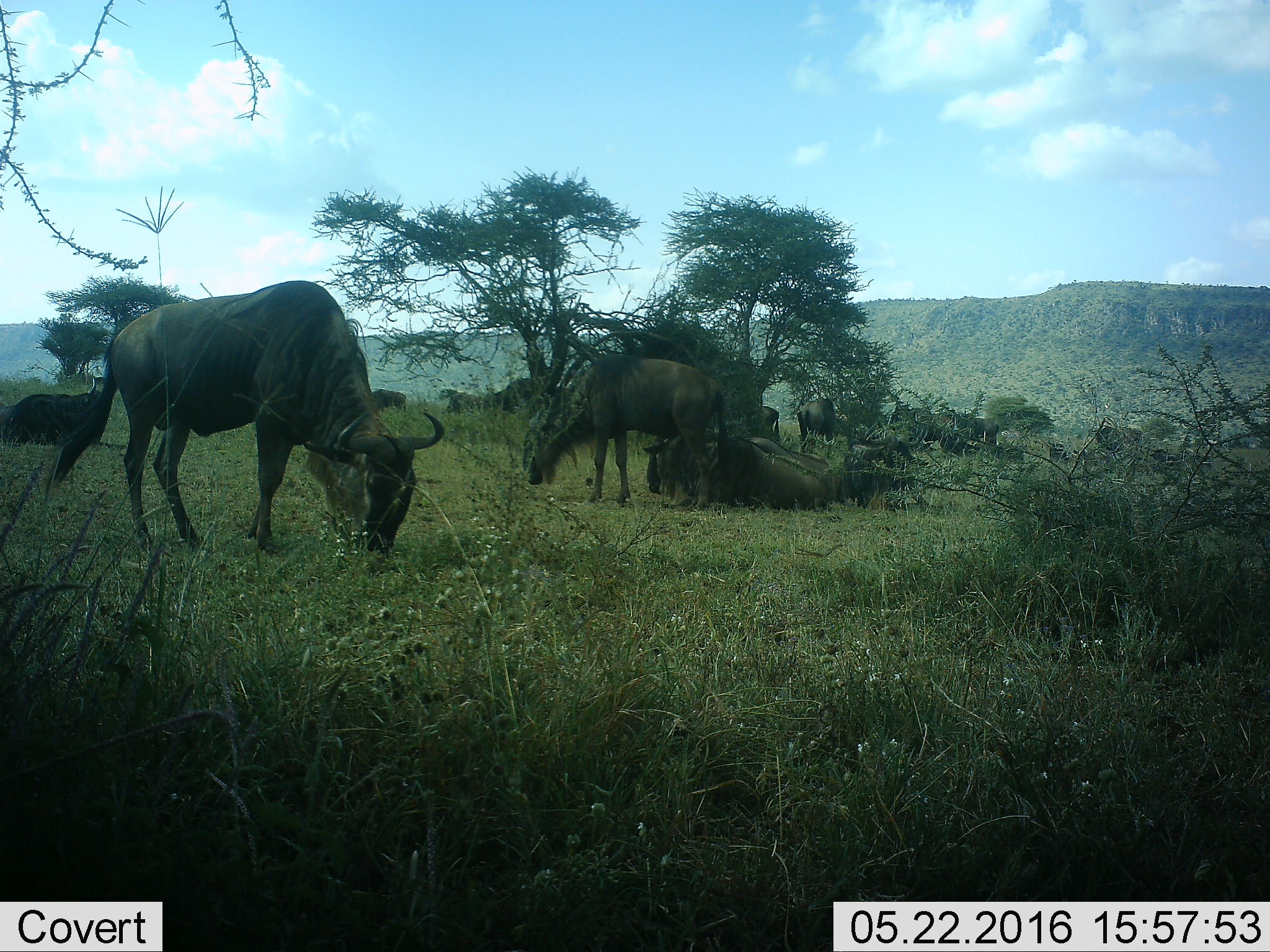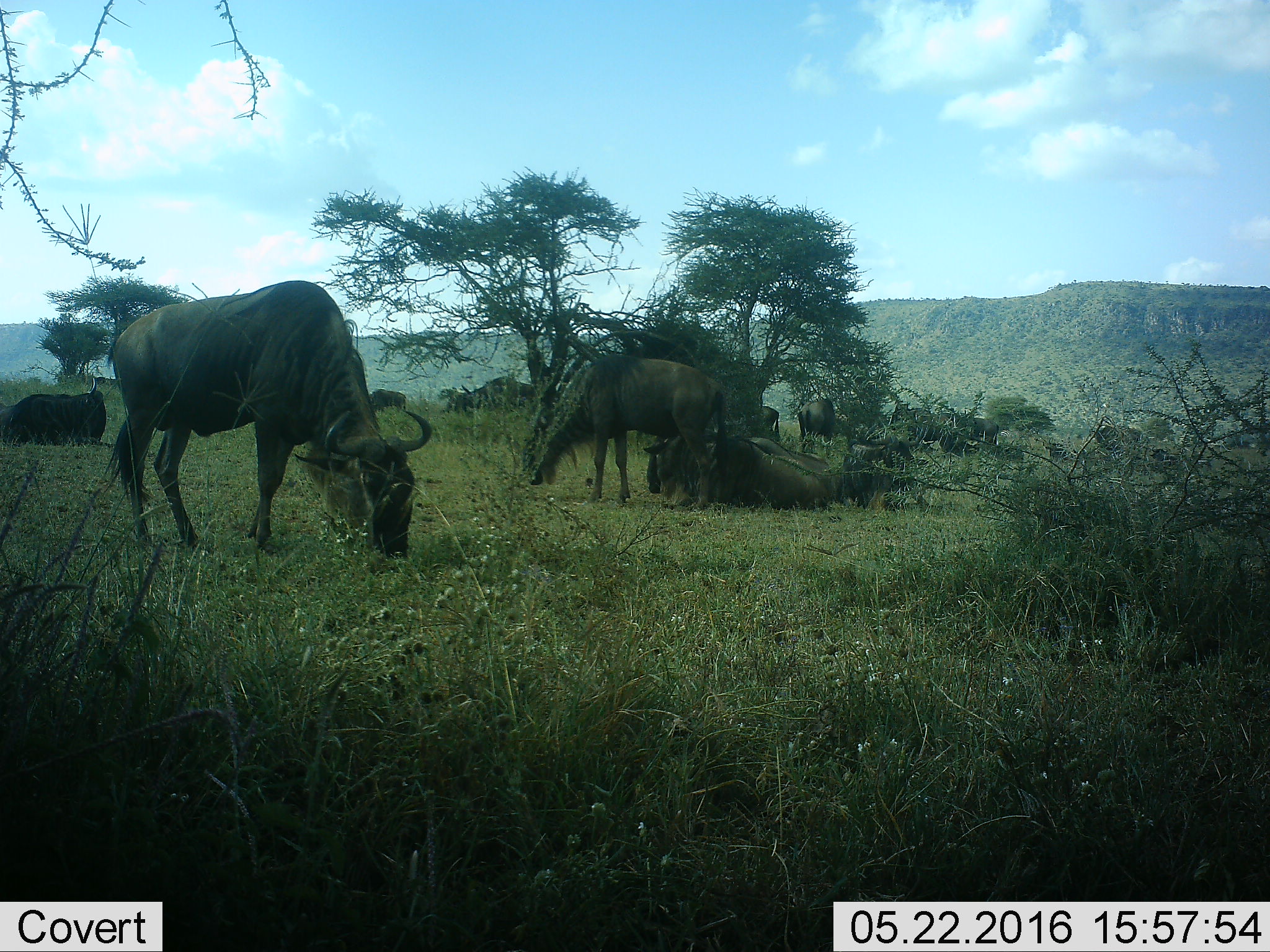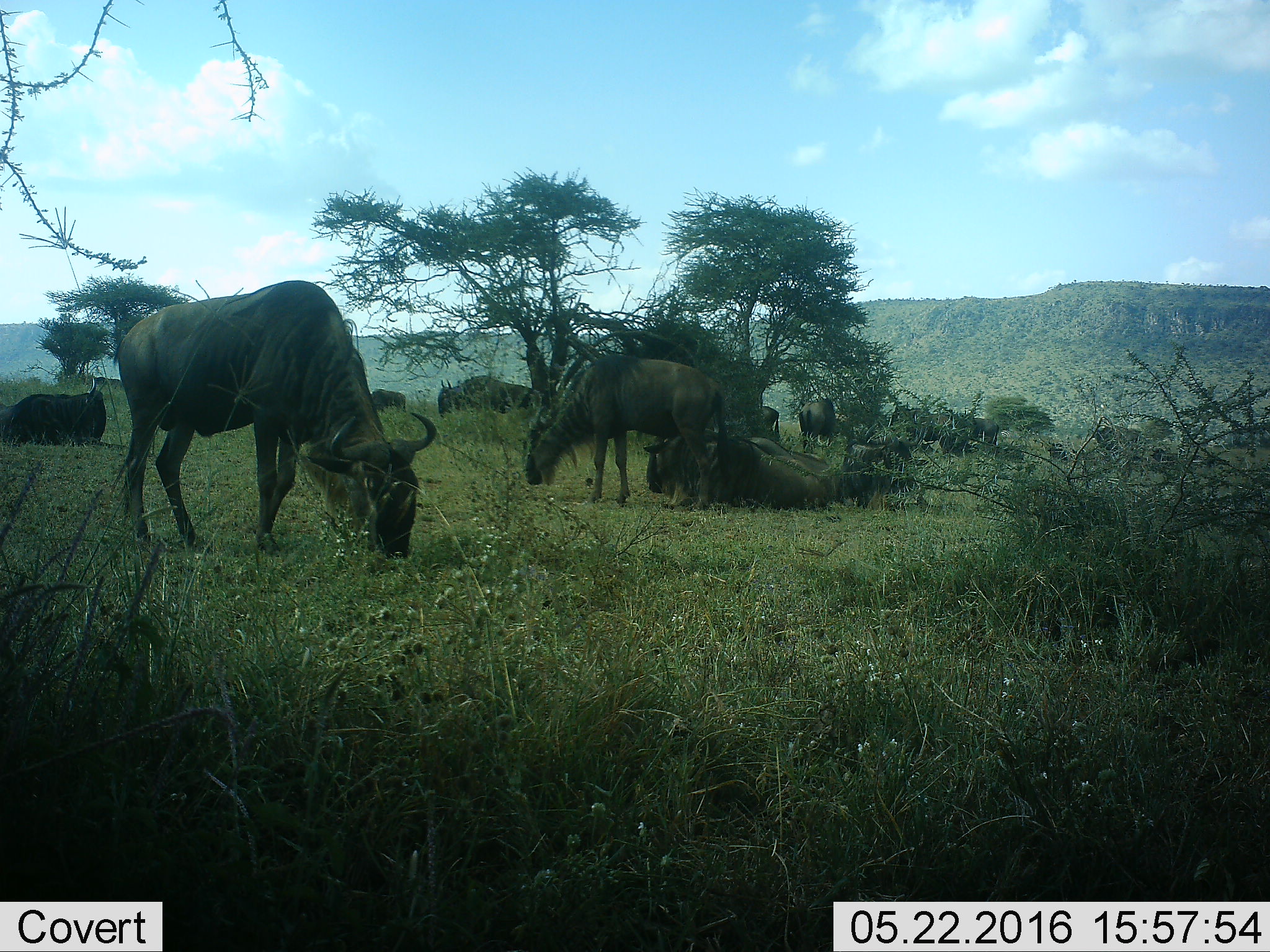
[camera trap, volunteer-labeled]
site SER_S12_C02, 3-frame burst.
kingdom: Animalia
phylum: Chordata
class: Mammalia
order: Artiodactyla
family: Bovidae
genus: Connochaetes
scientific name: Connochaetes taurinus taurinus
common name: blue wildebeest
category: wildebeestblue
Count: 11-50.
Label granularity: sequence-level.